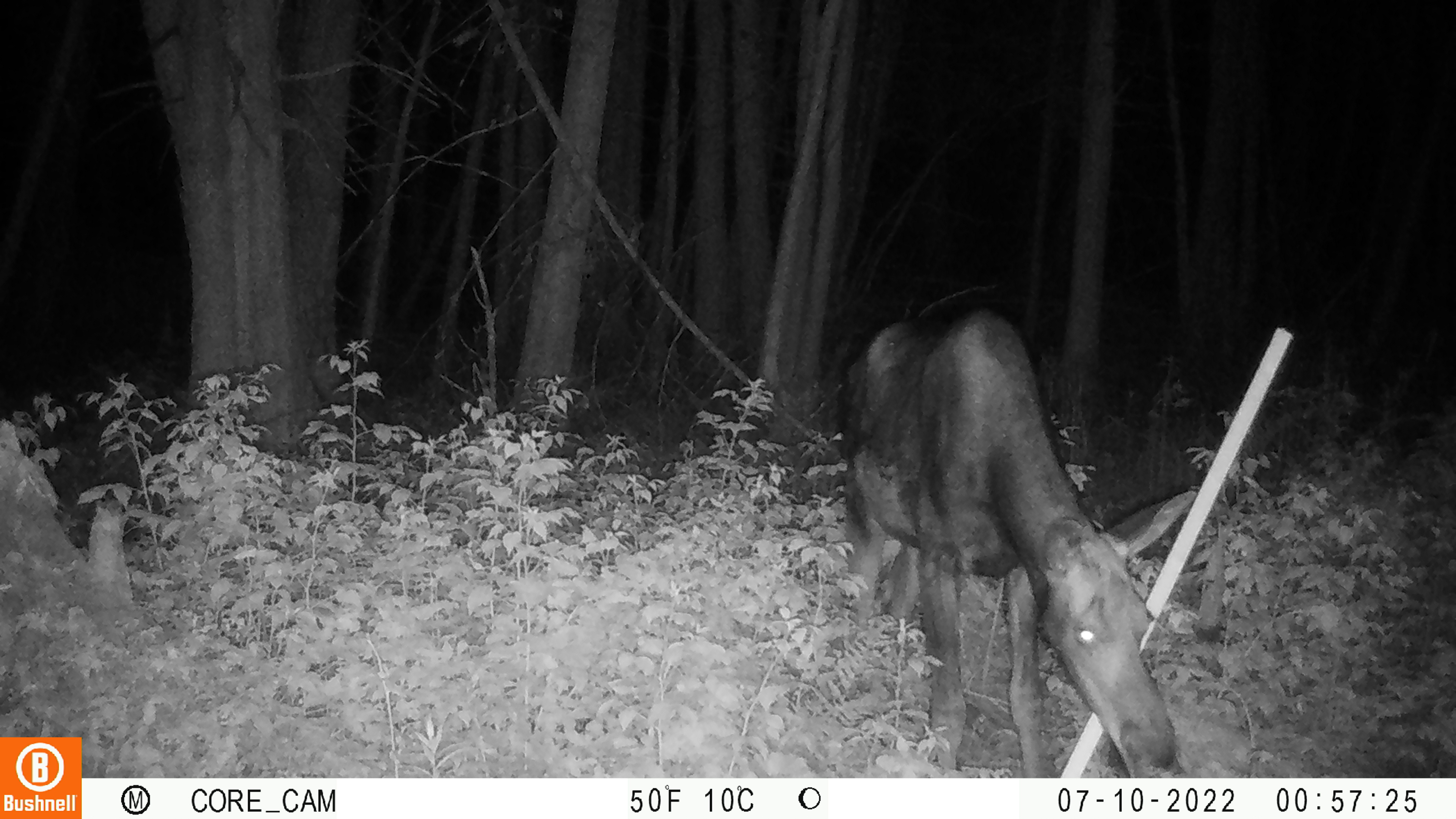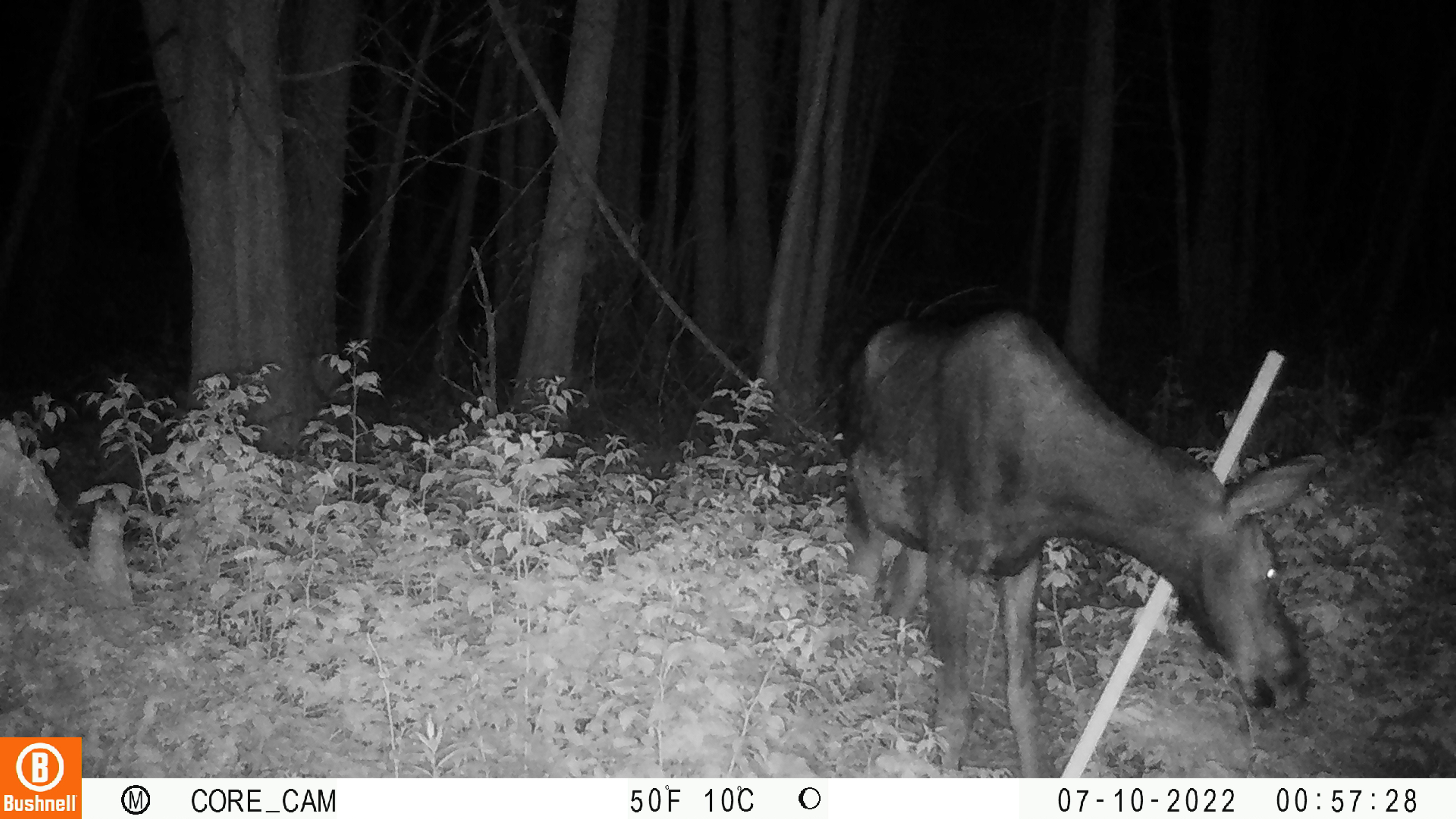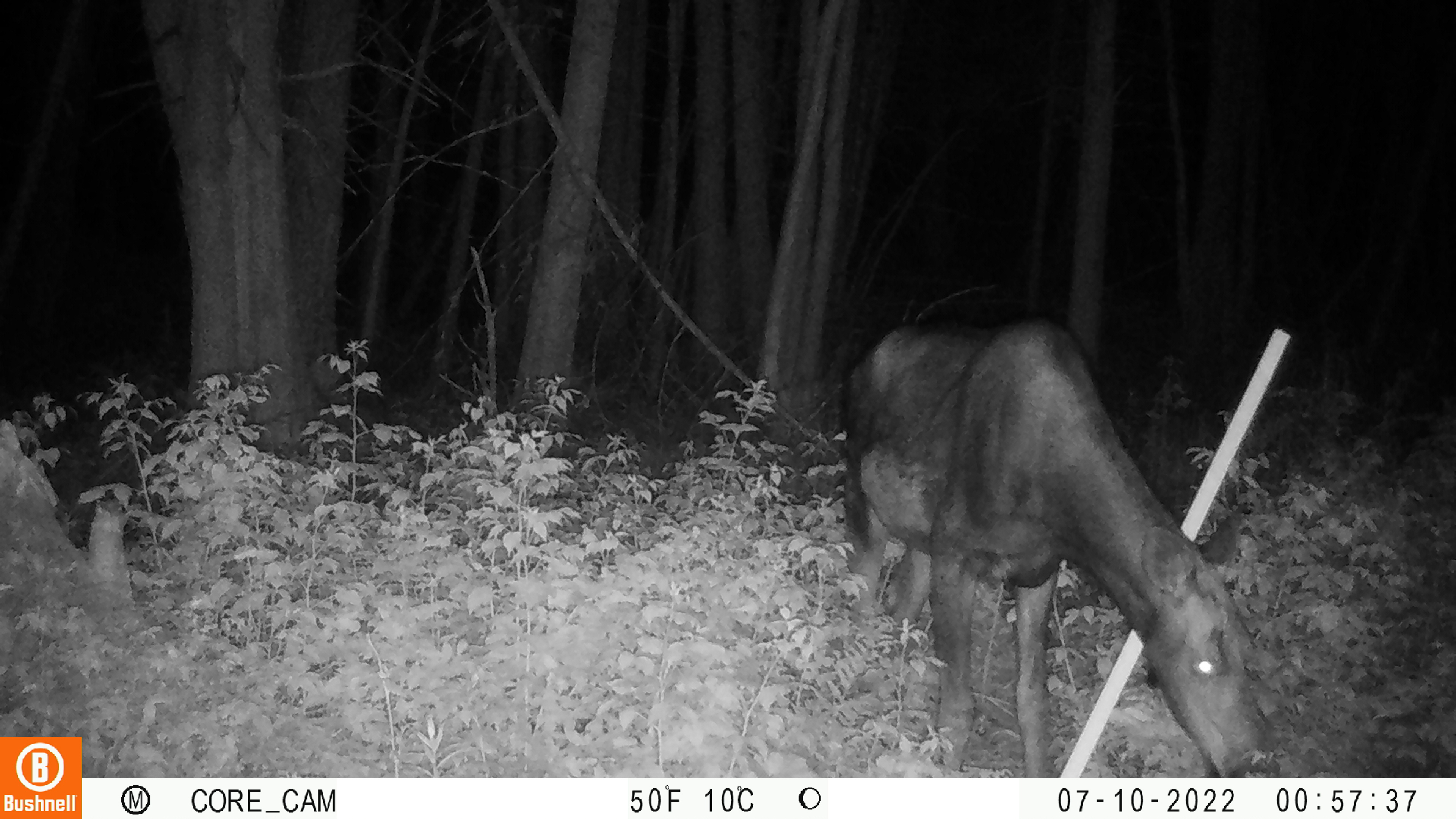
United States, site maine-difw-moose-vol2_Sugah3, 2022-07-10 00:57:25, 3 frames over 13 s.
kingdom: Animalia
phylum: Chordata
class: Mammalia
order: Artiodactyla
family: Cervidae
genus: Alces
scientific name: Alces alces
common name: moose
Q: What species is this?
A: Moose (Alces alces).